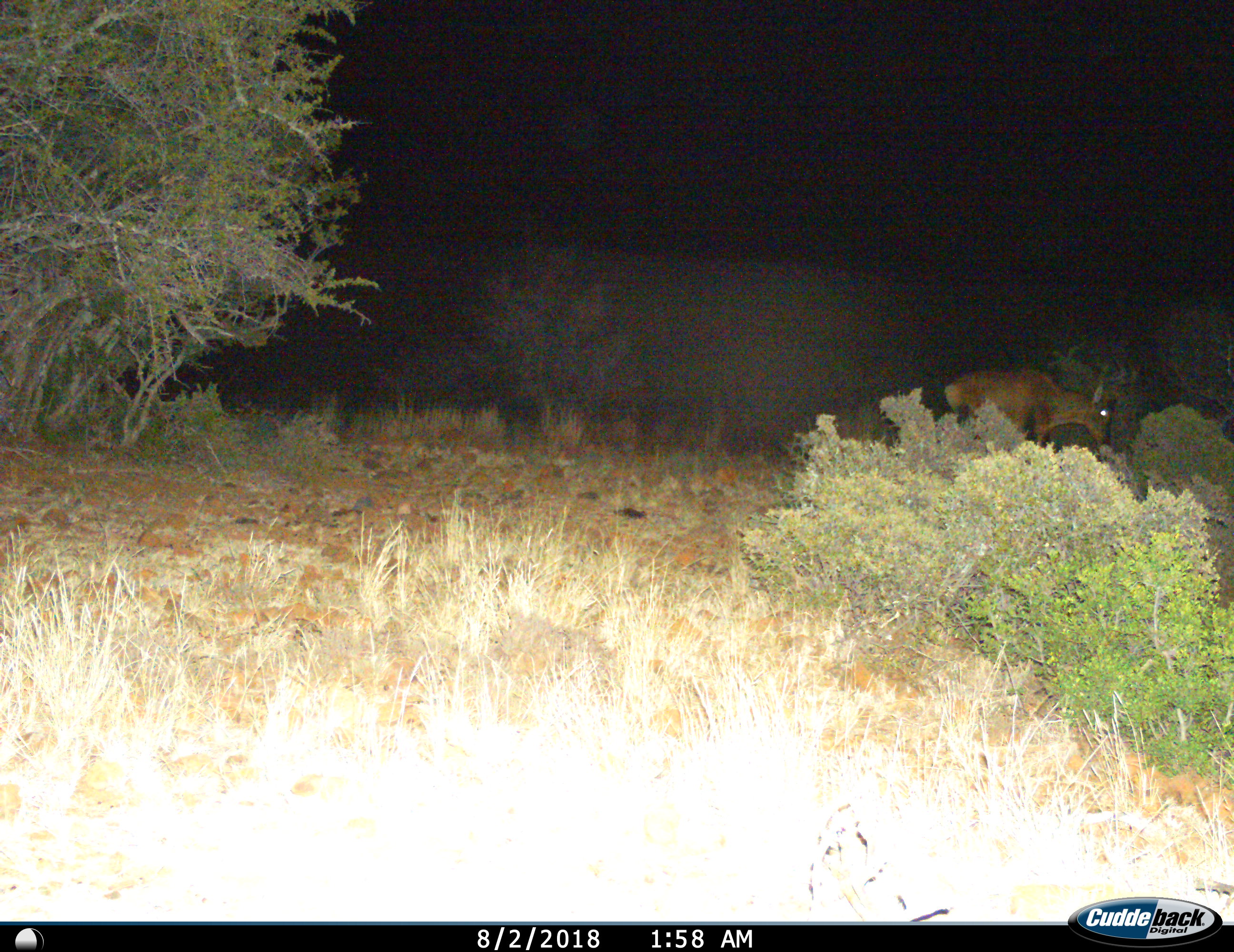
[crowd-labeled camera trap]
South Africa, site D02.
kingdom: Animalia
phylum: Chordata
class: Mammalia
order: Artiodactyla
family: Bovidae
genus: Alcelaphus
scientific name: Alcelaphus buselaphus caama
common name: red hartebeest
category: hartebeestred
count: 1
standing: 50%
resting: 0%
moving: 50%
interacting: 0%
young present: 0%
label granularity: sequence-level